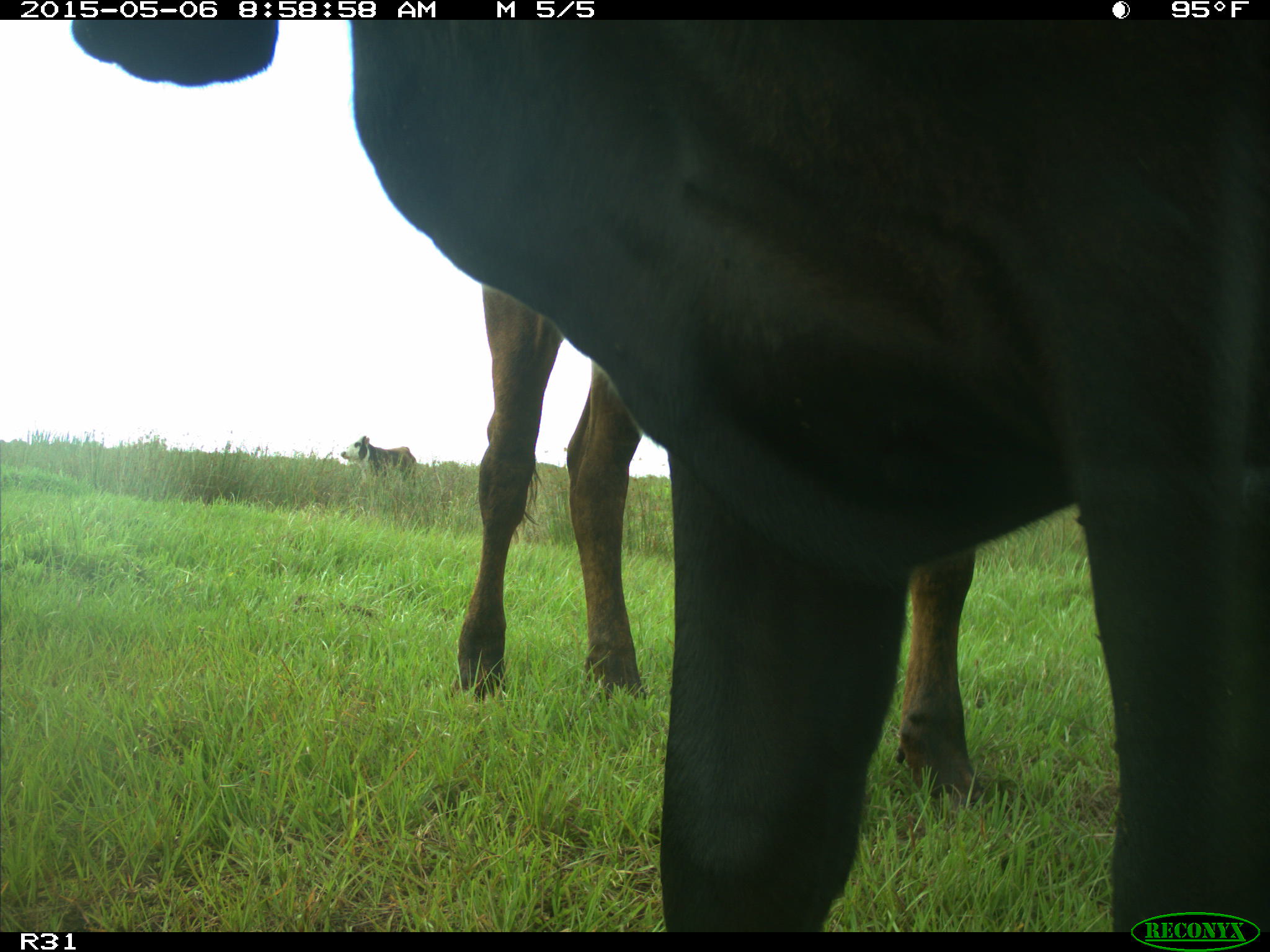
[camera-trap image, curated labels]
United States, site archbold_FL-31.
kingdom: Animalia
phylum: Chordata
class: Mammalia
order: Artiodactyla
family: Bovidae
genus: Bos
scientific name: Bos taurus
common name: domestic cow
Bos taurus (domestic cow).